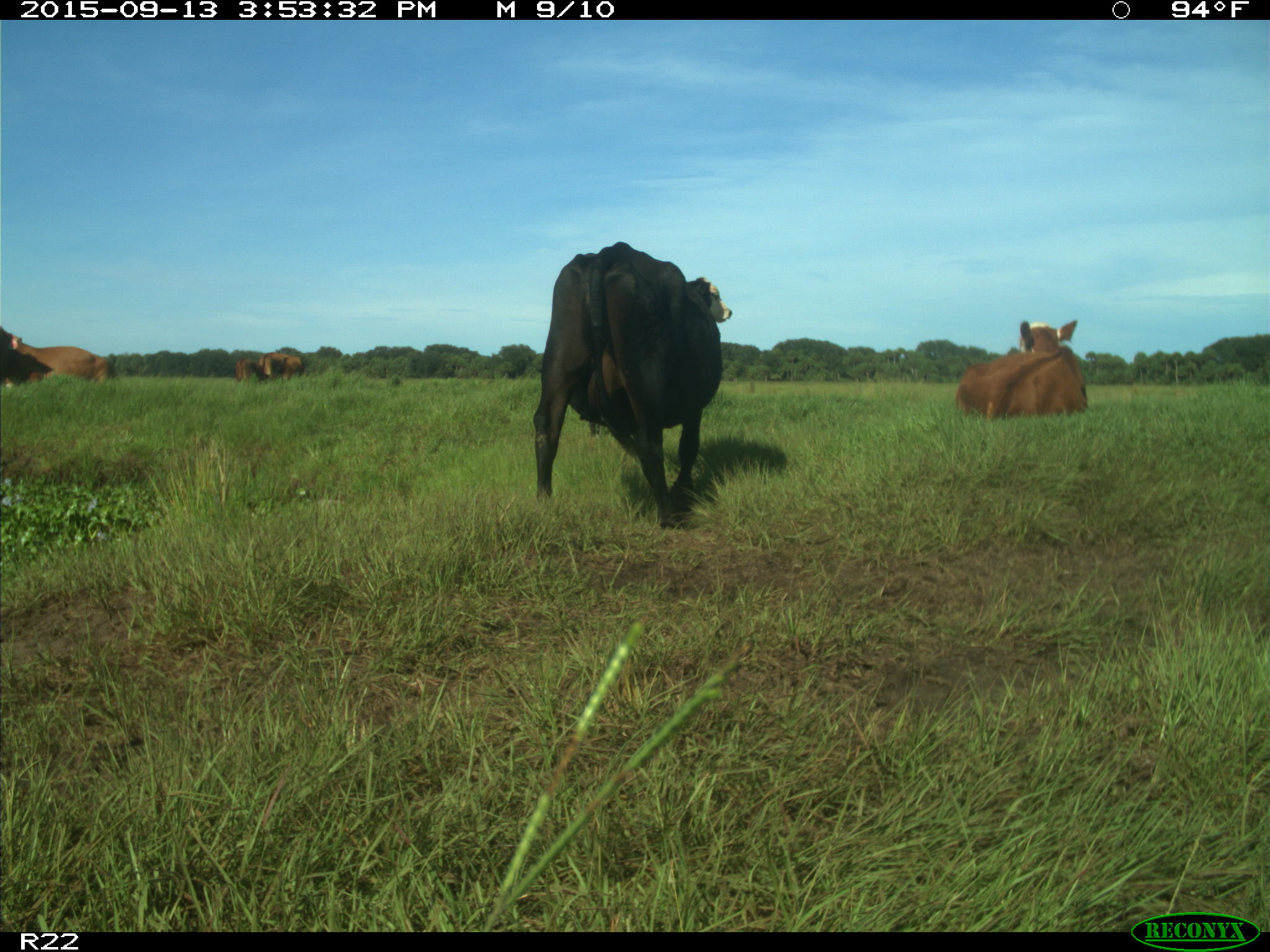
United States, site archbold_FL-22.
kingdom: Animalia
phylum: Chordata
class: Mammalia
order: Artiodactyla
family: Bovidae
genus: Bos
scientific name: Bos taurus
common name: domestic cow